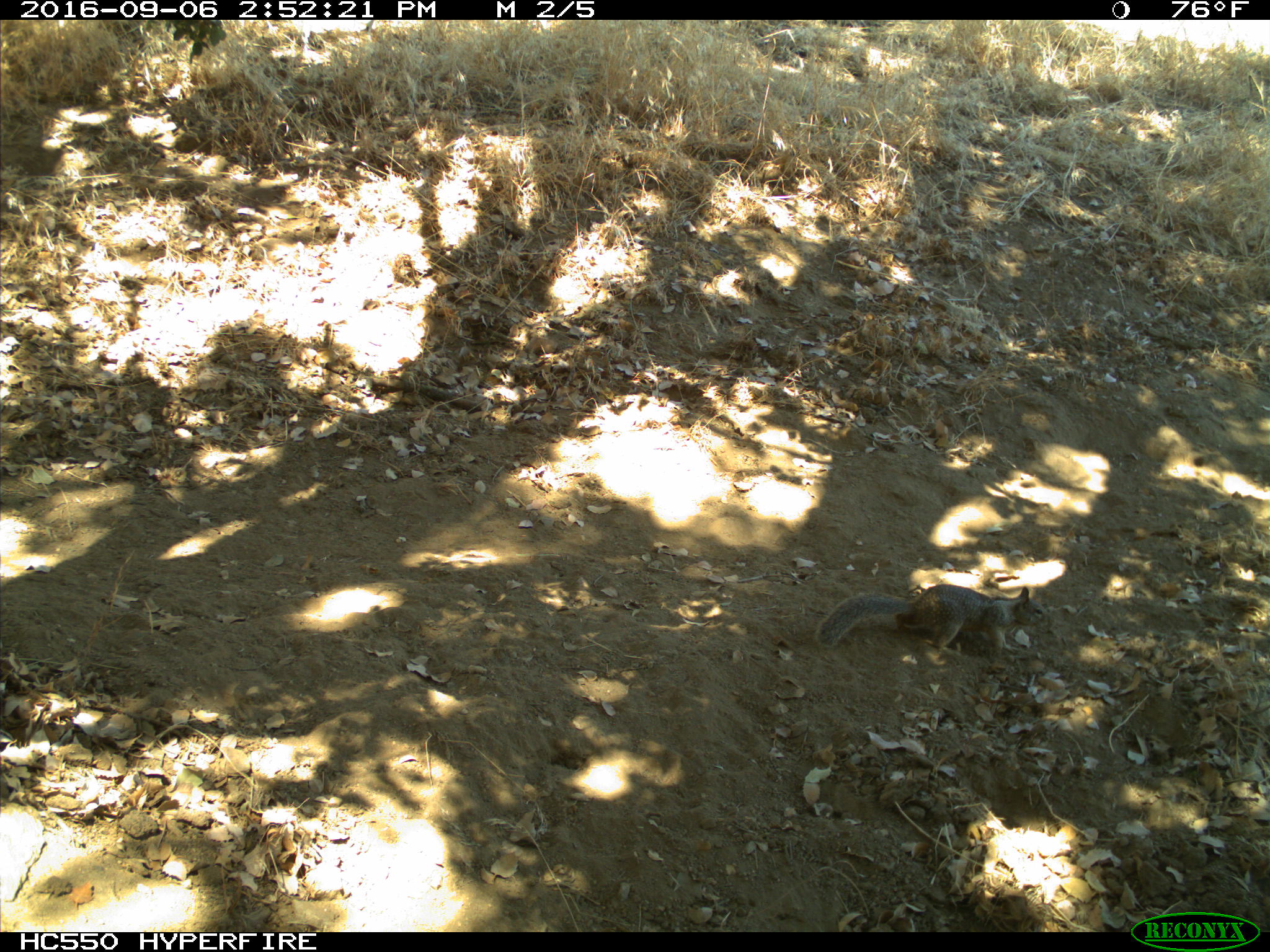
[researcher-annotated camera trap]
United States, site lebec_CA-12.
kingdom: Animalia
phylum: Chordata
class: Mammalia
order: Rodentia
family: Sciuridae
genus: Otospermophilus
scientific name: Otospermophilus beecheyi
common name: california ground squirrel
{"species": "Otospermophilus beecheyi (california ground squirrel)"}